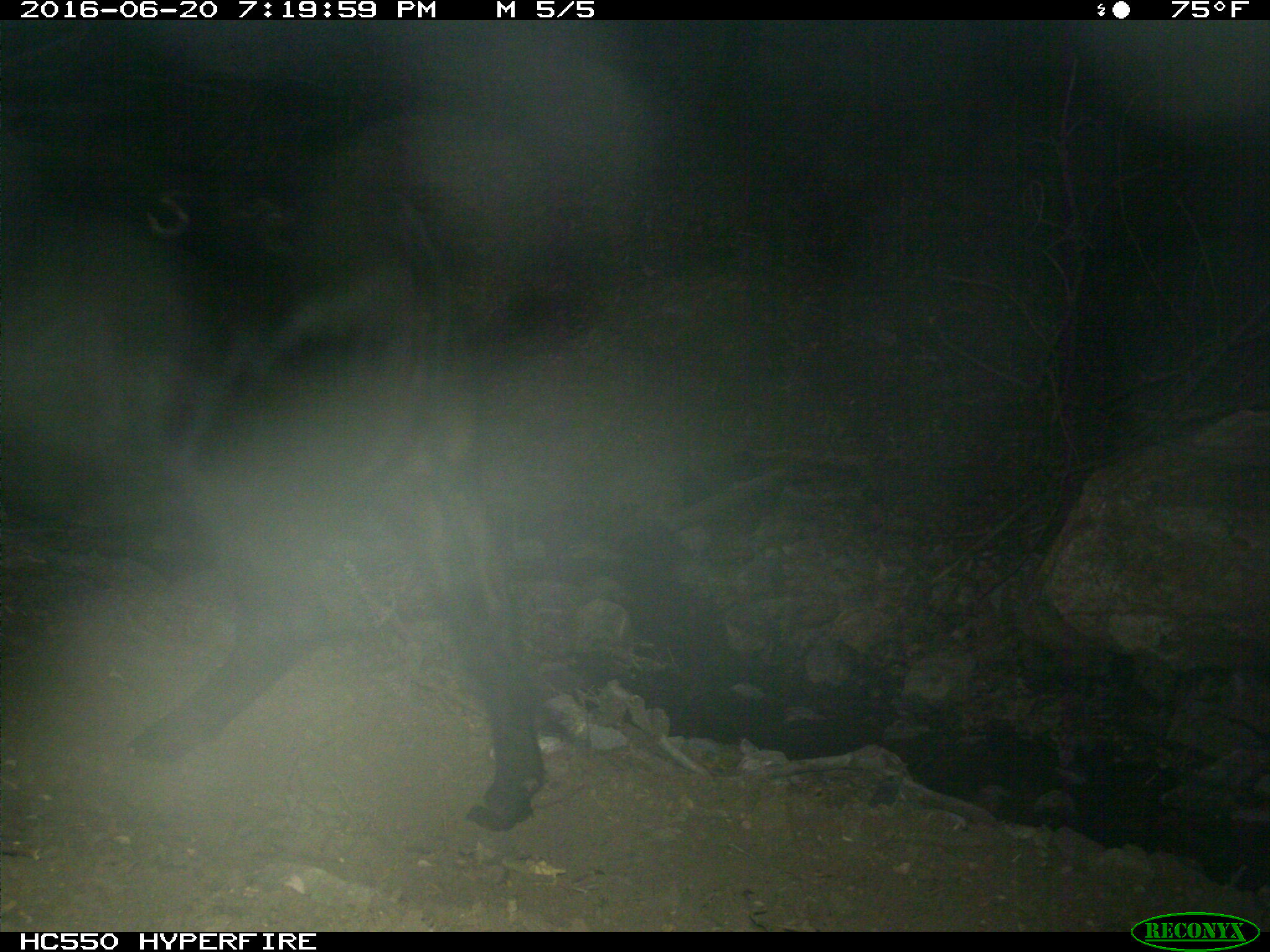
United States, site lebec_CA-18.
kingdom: Animalia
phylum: Chordata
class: Mammalia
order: Artiodactyla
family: Bovidae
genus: Bos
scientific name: Bos taurus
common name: domestic cow